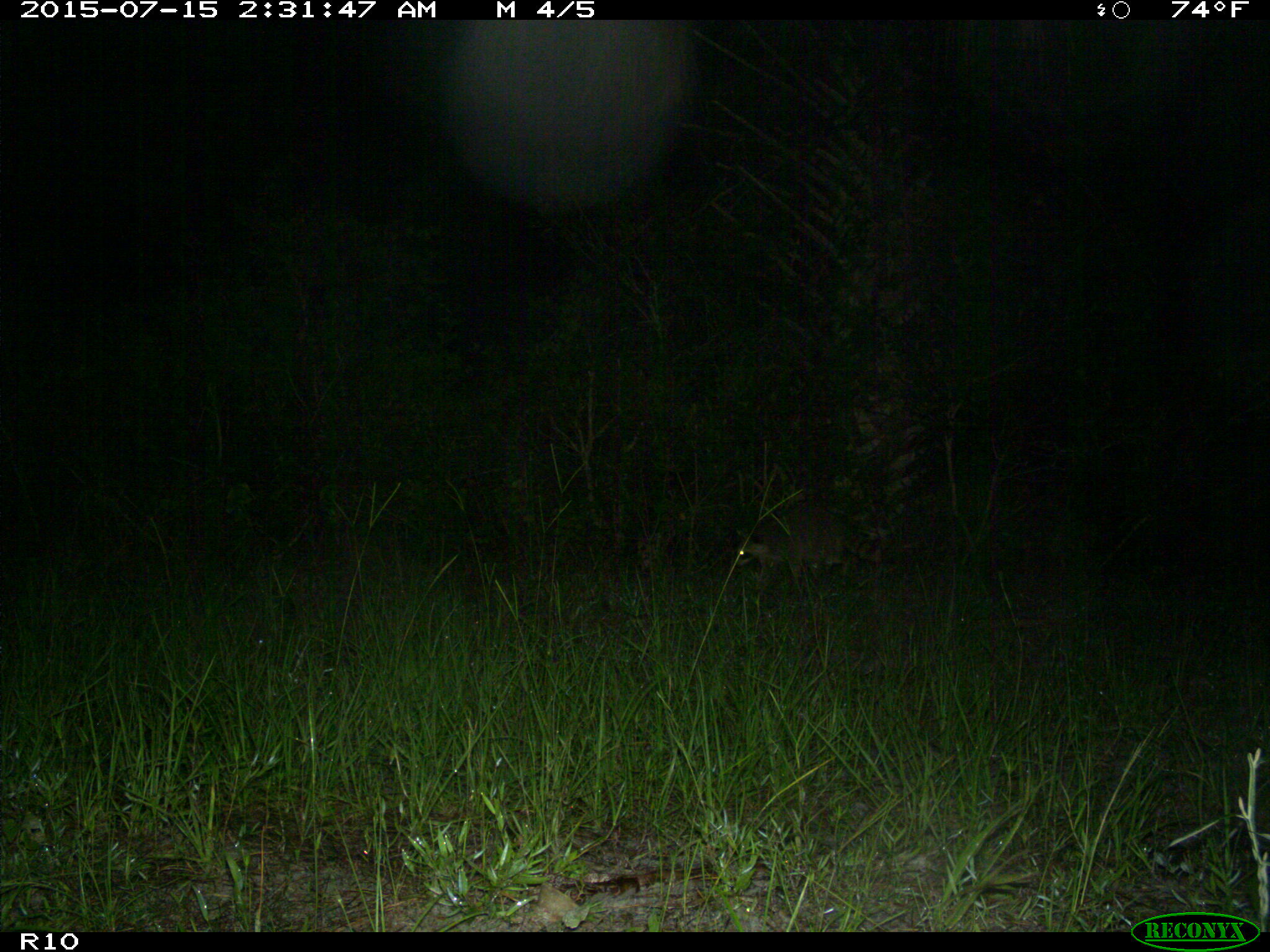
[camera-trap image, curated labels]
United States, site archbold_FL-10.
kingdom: Animalia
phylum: Chordata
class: Mammalia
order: Carnivora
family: Procyonidae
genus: Procyon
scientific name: Procyon lotor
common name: common raccoon